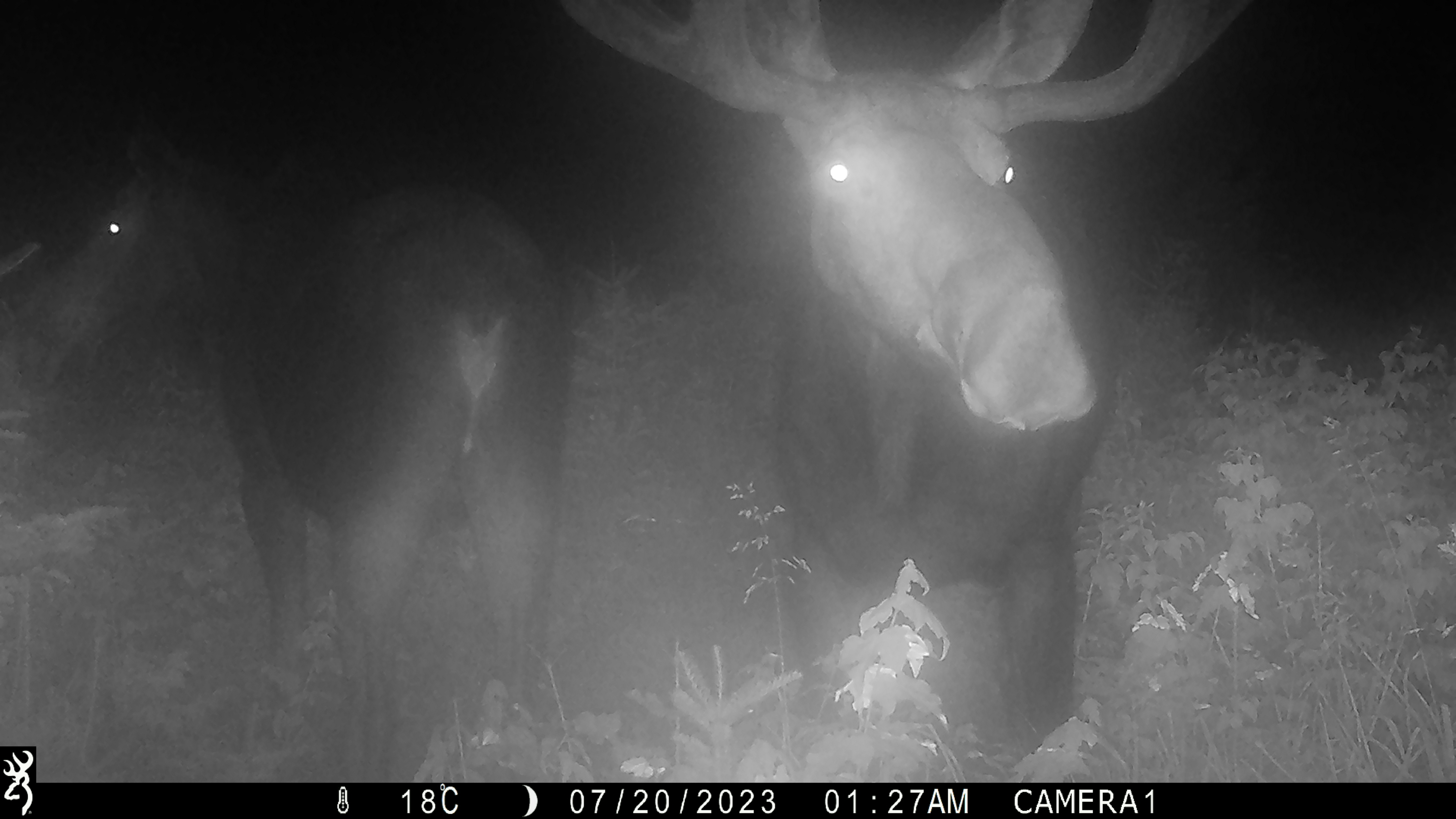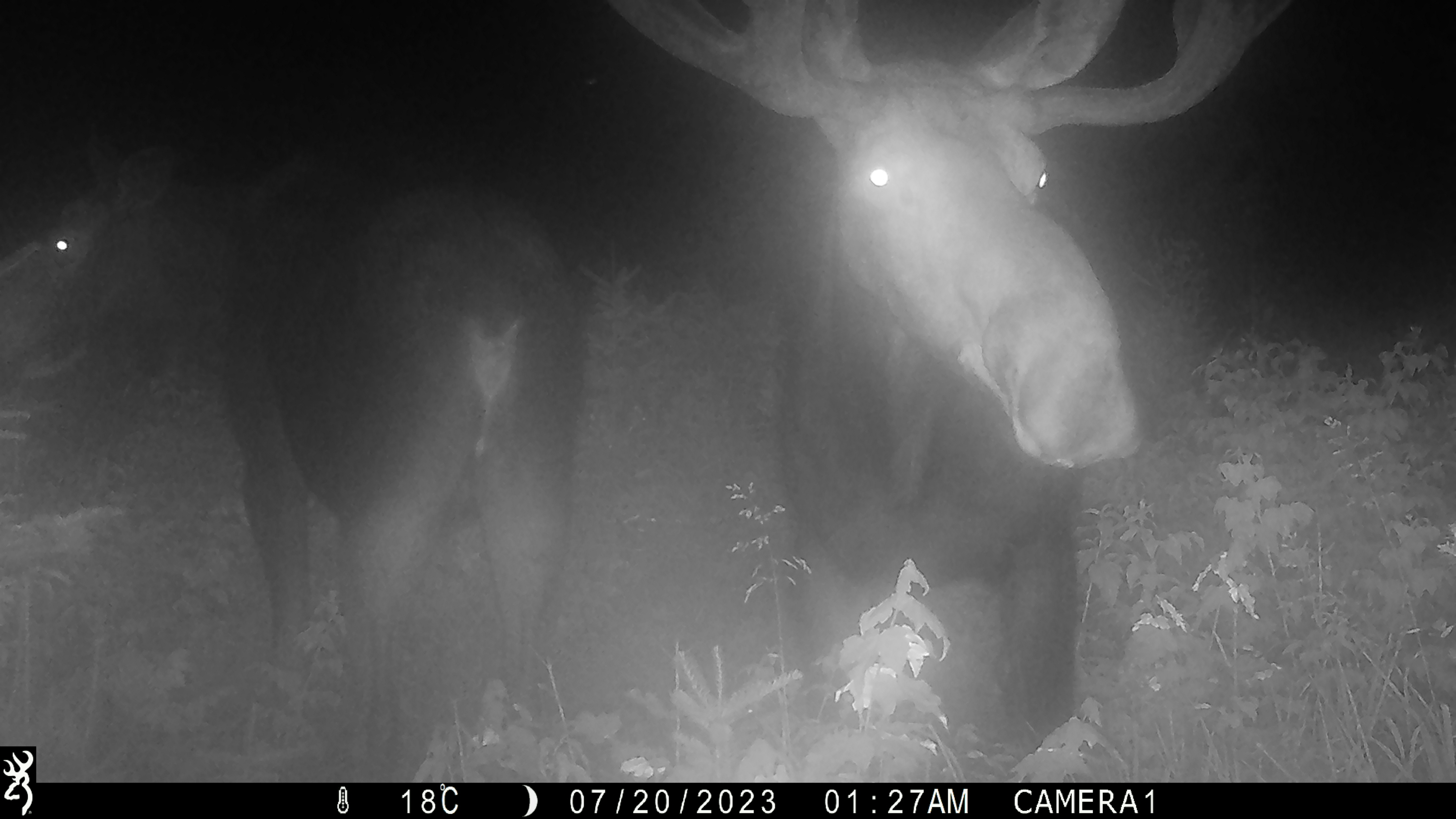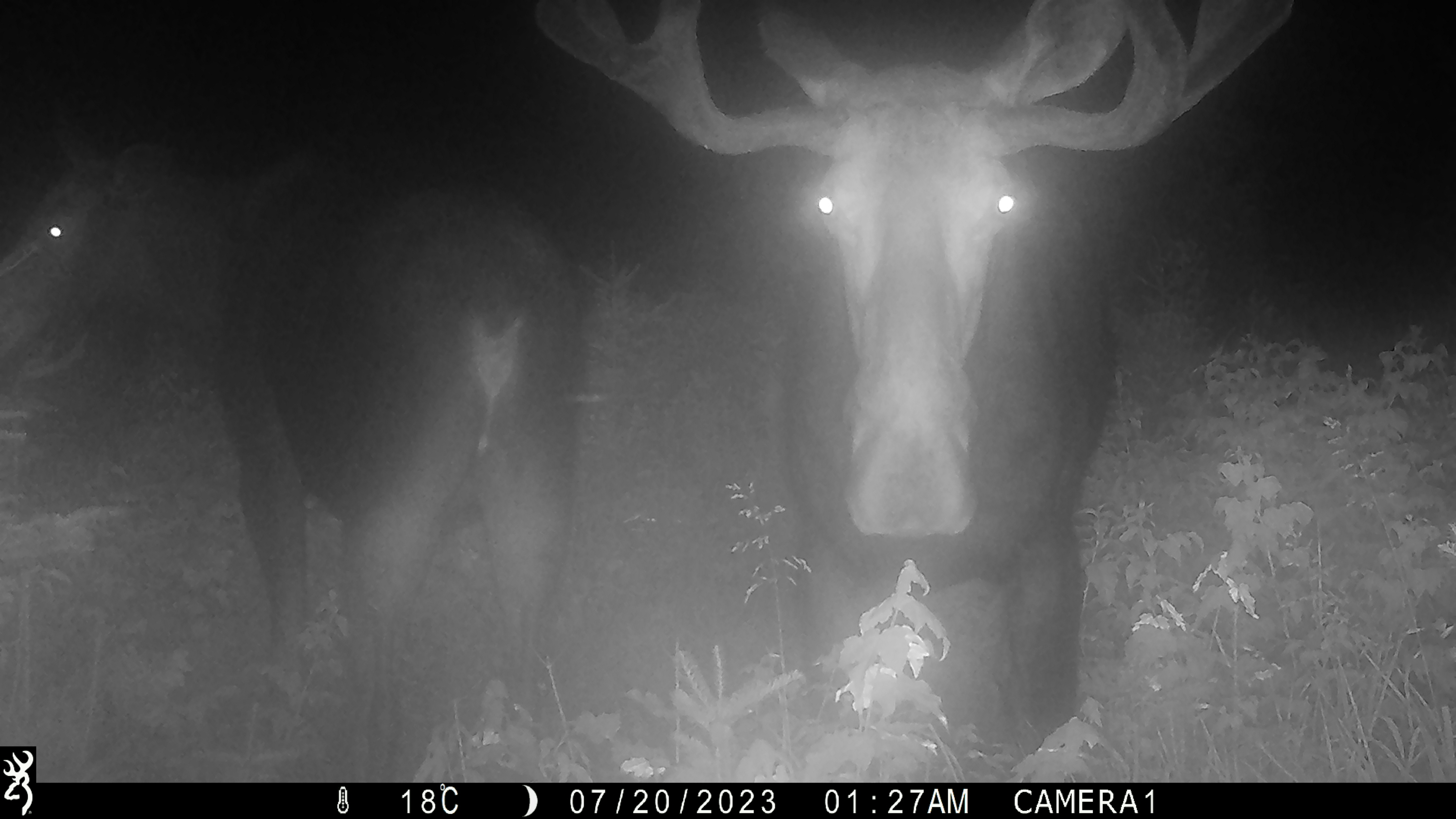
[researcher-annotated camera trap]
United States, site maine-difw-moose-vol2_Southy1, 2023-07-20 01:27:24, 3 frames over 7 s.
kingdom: Animalia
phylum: Chordata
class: Mammalia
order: Artiodactyla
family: Cervidae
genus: Alces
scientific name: Alces alces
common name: moose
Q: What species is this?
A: Moose (Alces alces).